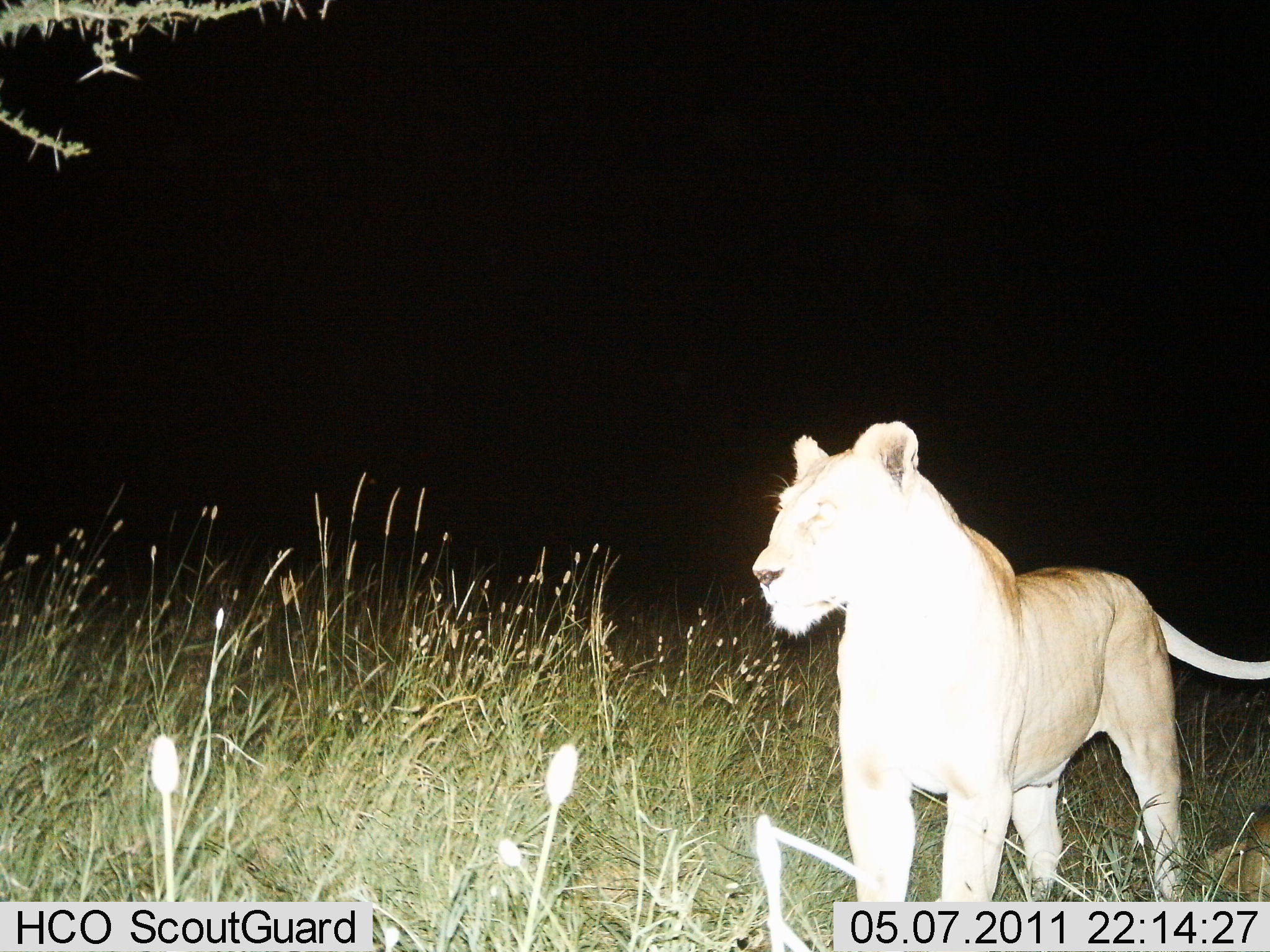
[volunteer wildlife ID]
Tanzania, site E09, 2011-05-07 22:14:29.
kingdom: Animalia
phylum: Chordata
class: Mammalia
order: Carnivora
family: Felidae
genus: Panthera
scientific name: Panthera leo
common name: lion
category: lionfemale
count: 1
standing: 100%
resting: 0%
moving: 0%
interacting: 0%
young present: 0%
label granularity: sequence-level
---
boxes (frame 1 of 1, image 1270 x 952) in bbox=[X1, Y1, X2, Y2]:
animal: bbox=[751, 419, 1270, 901]